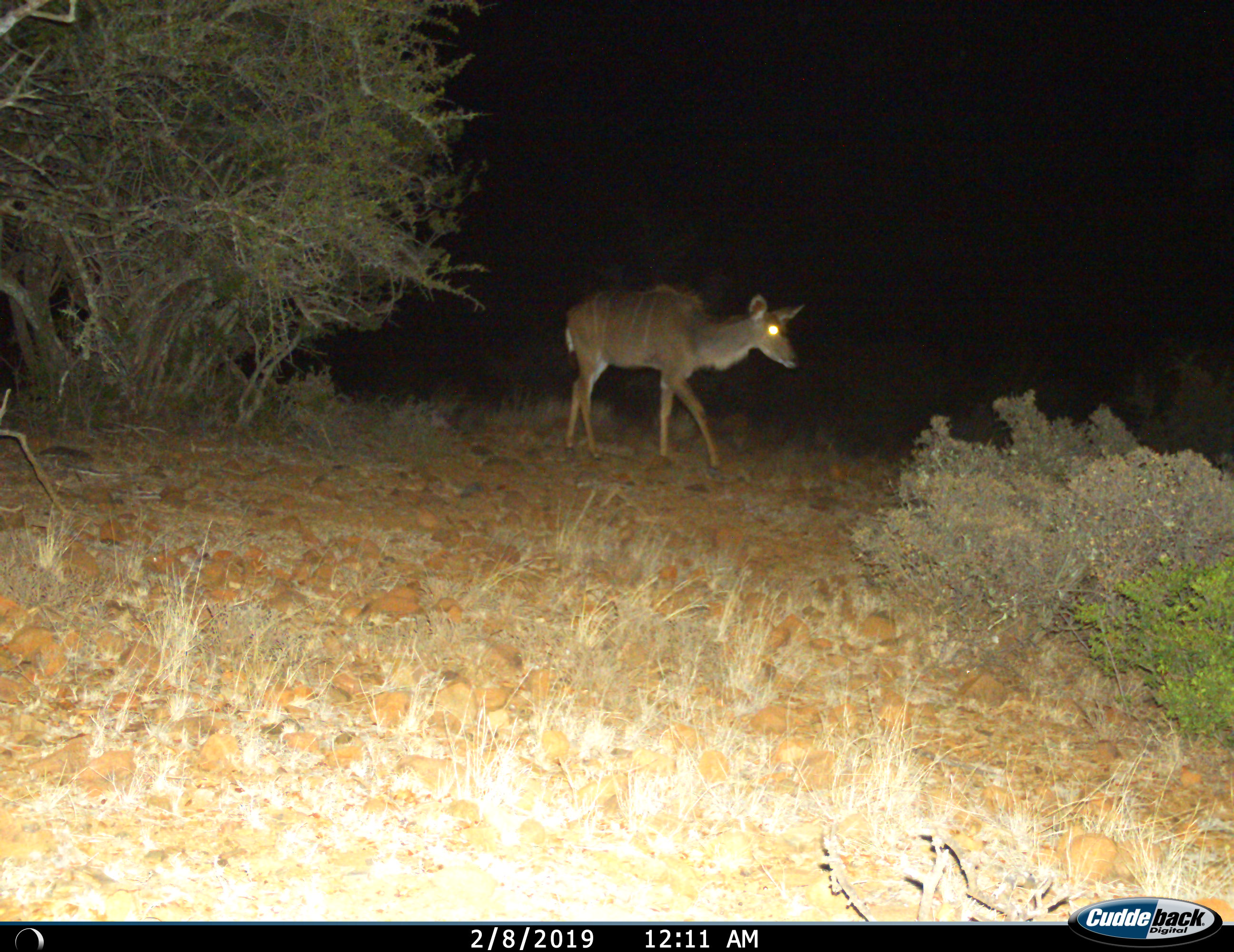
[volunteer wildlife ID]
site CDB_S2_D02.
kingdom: Animalia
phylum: Chordata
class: Mammalia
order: Artiodactyla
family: Bovidae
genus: Tragelaphus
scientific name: Tragelaphus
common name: kudu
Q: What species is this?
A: Kudu (Tragelaphus).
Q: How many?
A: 1.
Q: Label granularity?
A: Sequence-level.